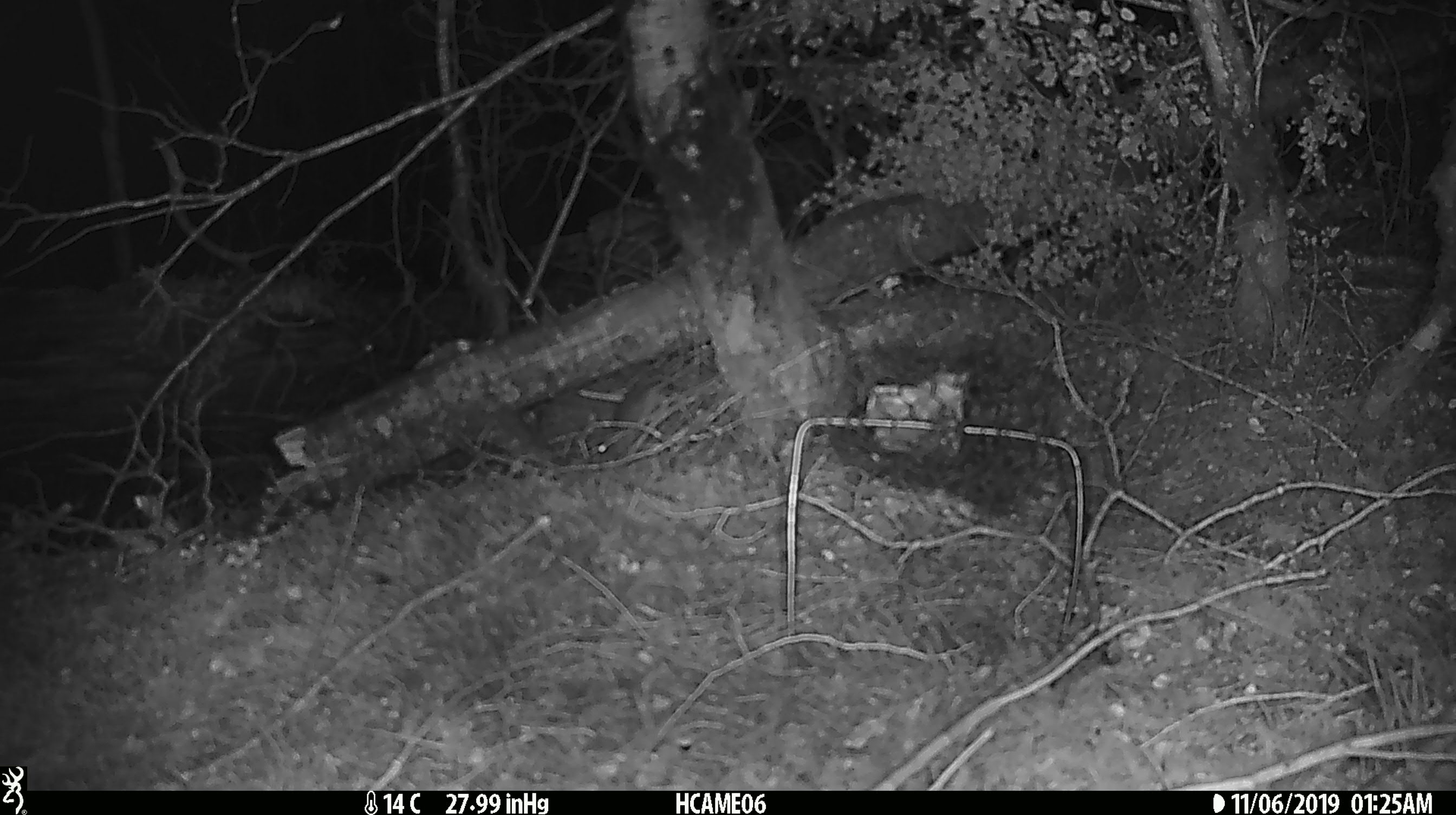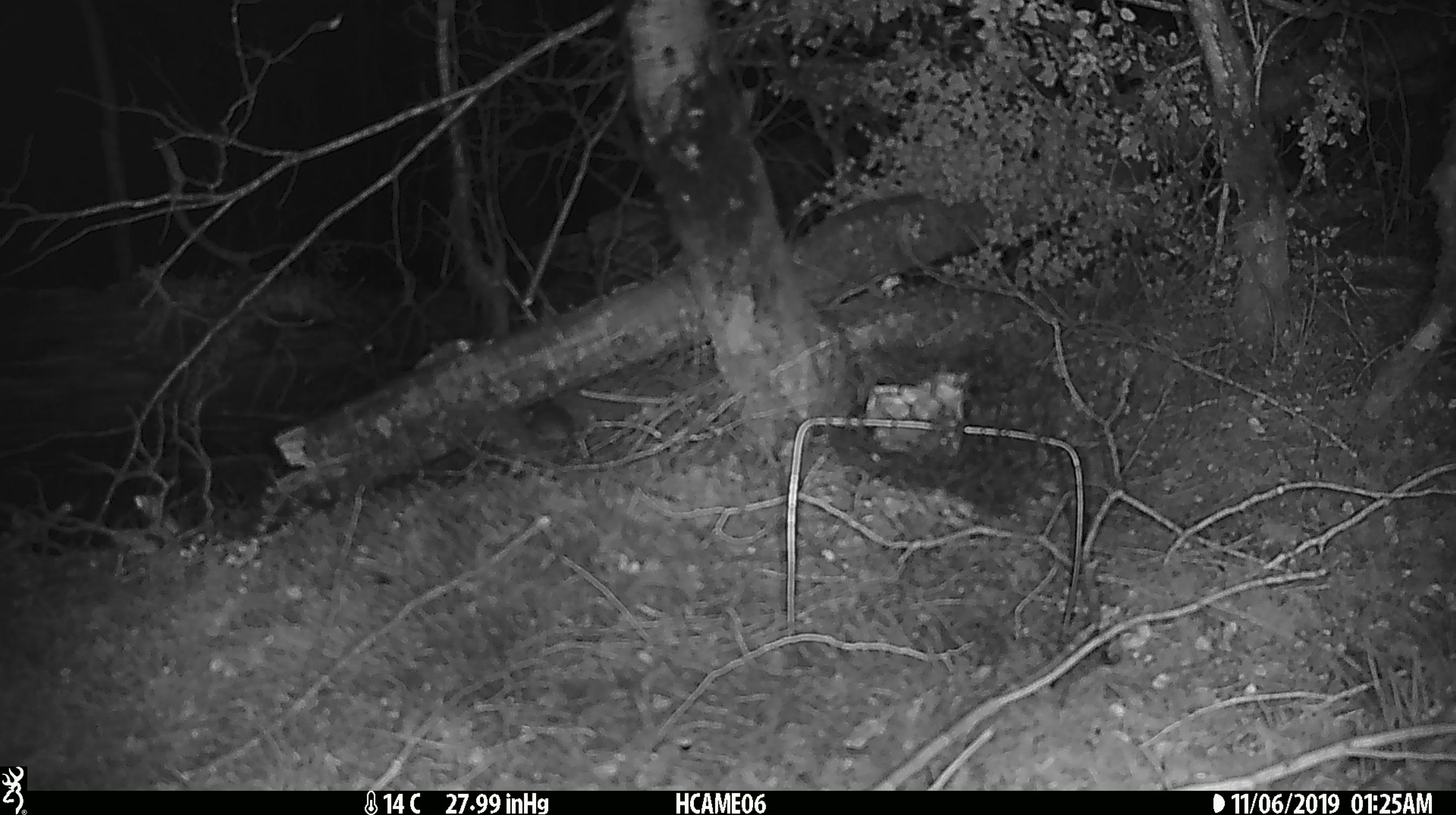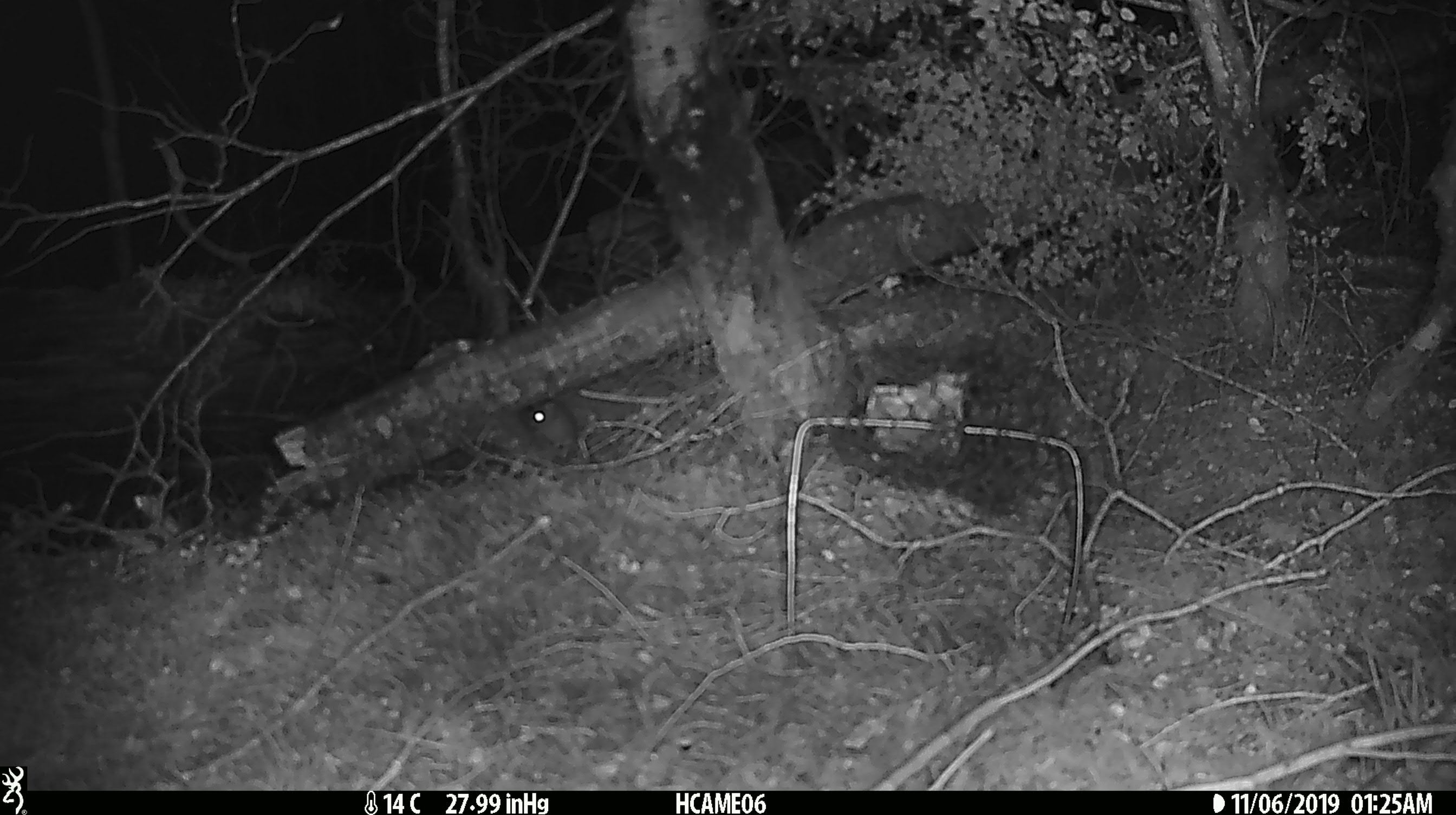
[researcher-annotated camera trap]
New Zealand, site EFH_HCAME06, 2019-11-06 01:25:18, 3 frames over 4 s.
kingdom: Animalia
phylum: Chordata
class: Mammalia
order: Rodentia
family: Muridae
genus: Mus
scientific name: Mus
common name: mouse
Mouse (Mus).